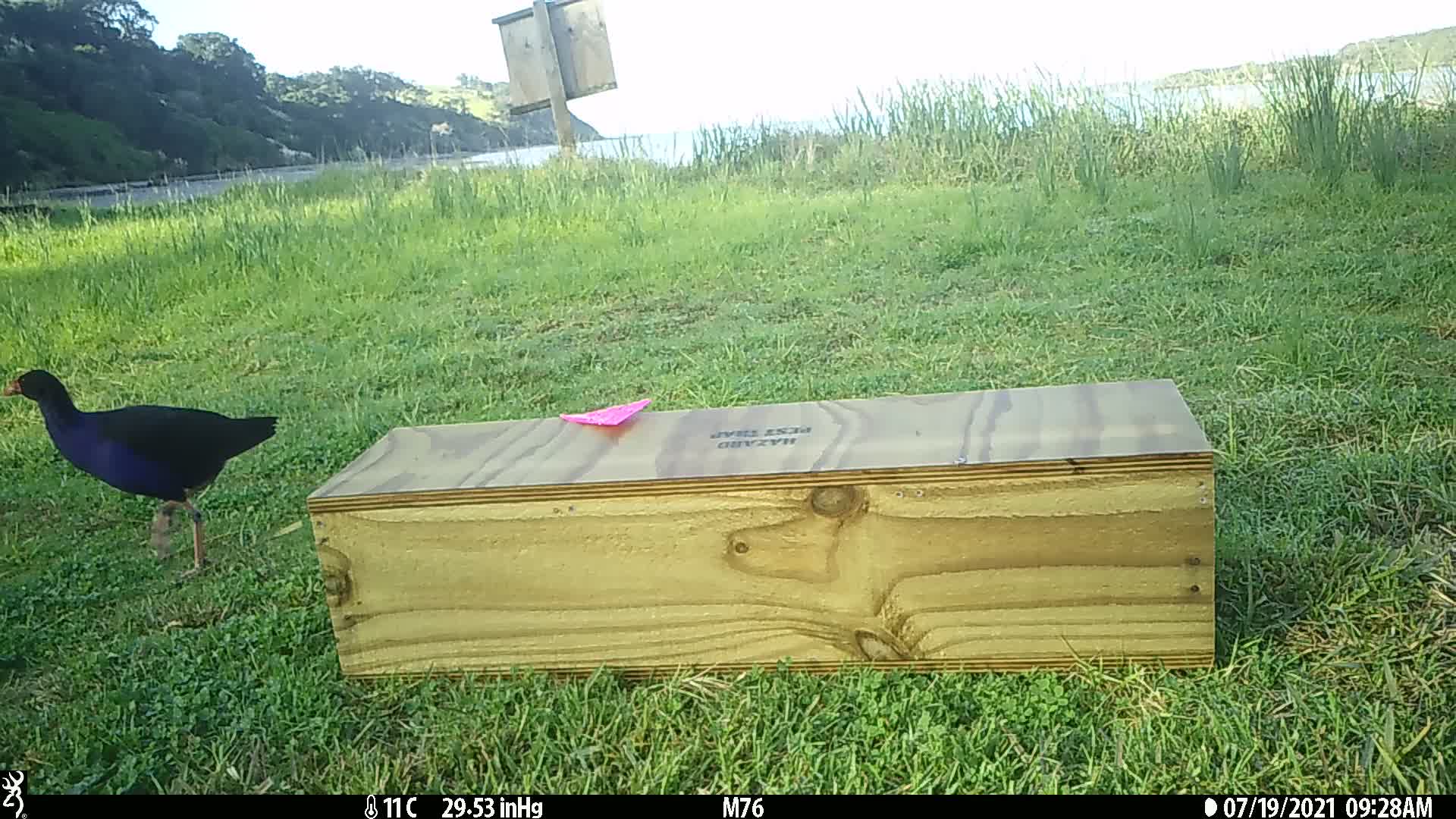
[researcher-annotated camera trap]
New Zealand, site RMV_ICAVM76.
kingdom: Animalia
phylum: Chordata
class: Aves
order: Gruiformes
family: Rallidae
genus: Porphyrio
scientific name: Porphyrio melanotus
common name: australasian swamphen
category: pukeko